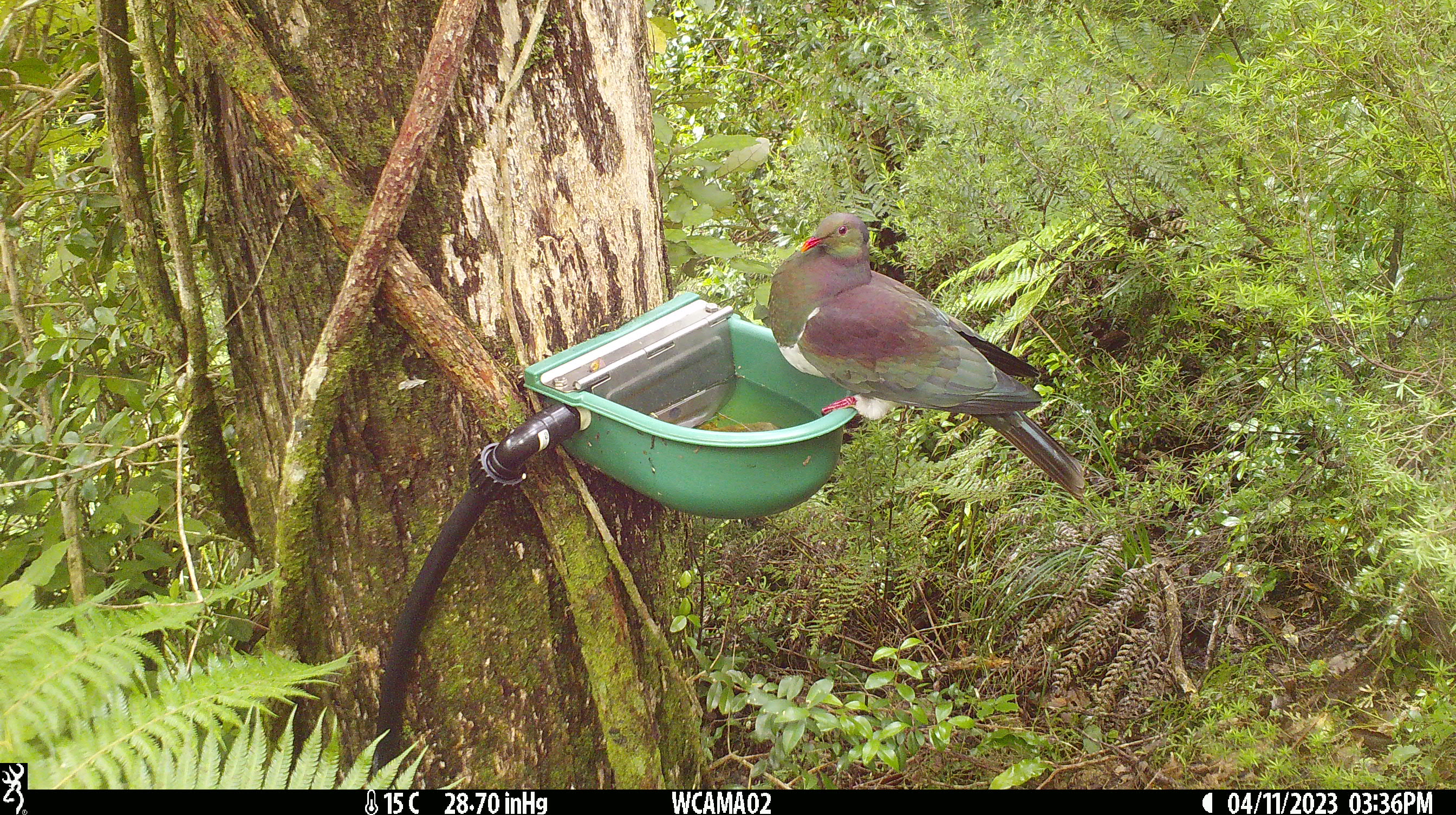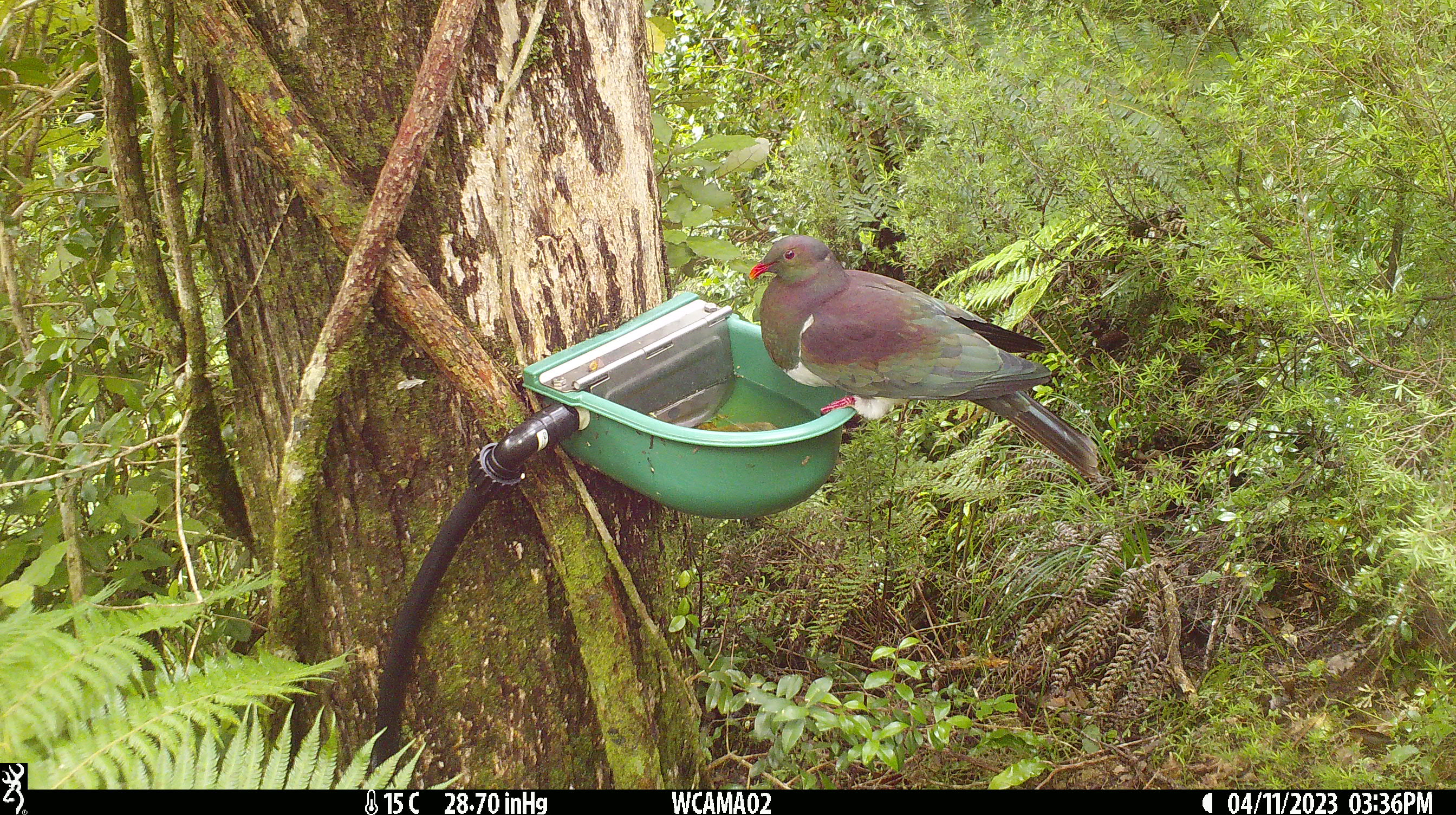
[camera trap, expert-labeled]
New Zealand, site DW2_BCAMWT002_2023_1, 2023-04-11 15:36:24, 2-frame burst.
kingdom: Animalia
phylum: Chordata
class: Aves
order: Columbiformes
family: Columbidae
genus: Hemiphaga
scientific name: Hemiphaga novaeseelandiae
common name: new zealand pigeon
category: kereru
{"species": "kereru (new zealand pigeon) (Hemiphaga novaeseelandiae)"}